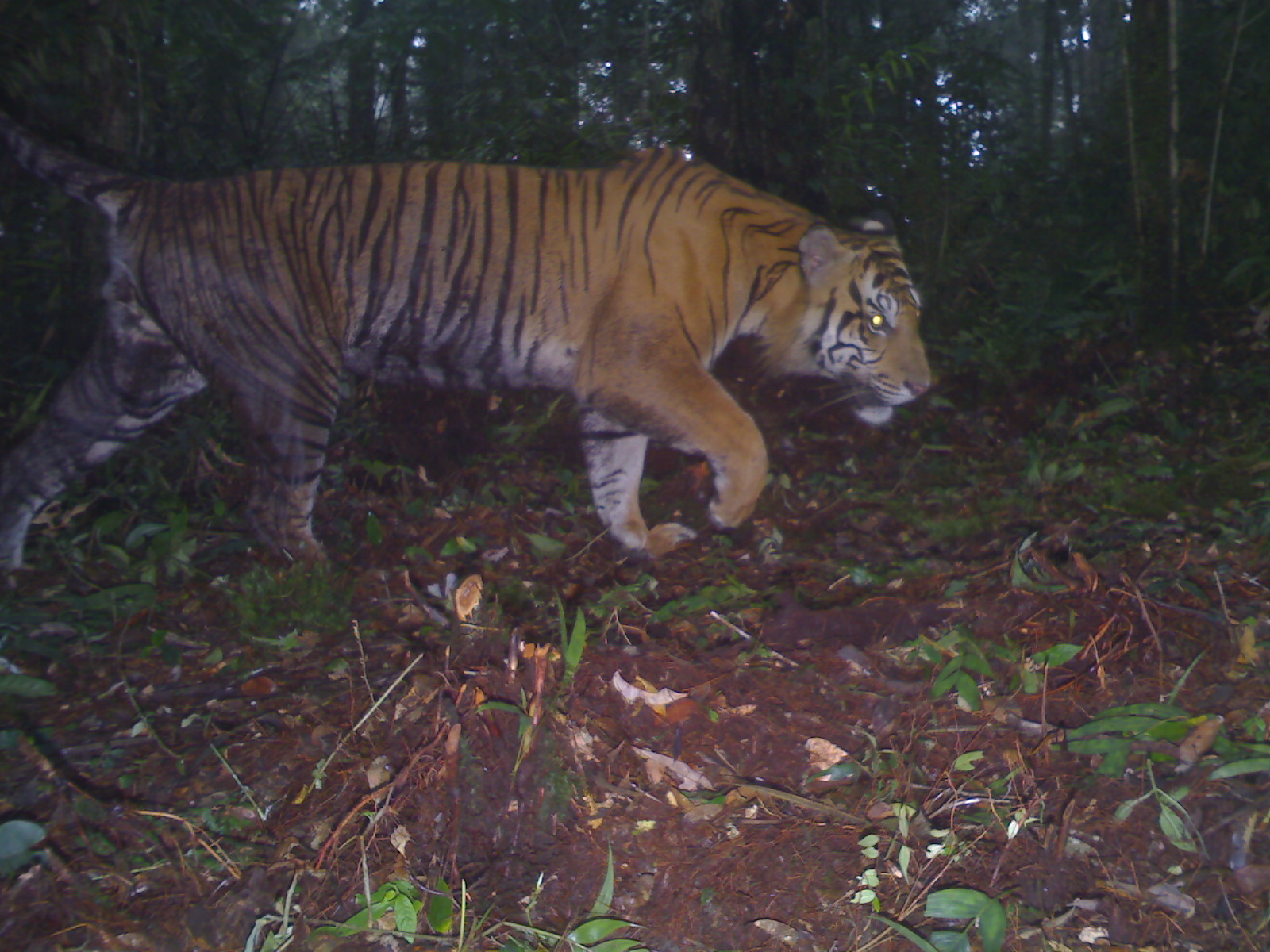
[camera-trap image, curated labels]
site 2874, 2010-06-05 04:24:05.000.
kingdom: Animalia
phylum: Chordata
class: Mammalia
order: Carnivora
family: Felidae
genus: Panthera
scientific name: Panthera tigris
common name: tiger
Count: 1.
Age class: adult.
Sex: male.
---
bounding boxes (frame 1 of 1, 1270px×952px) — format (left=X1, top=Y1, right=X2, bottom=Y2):
panthera tigris: (left=0, top=102, right=932, bottom=599)